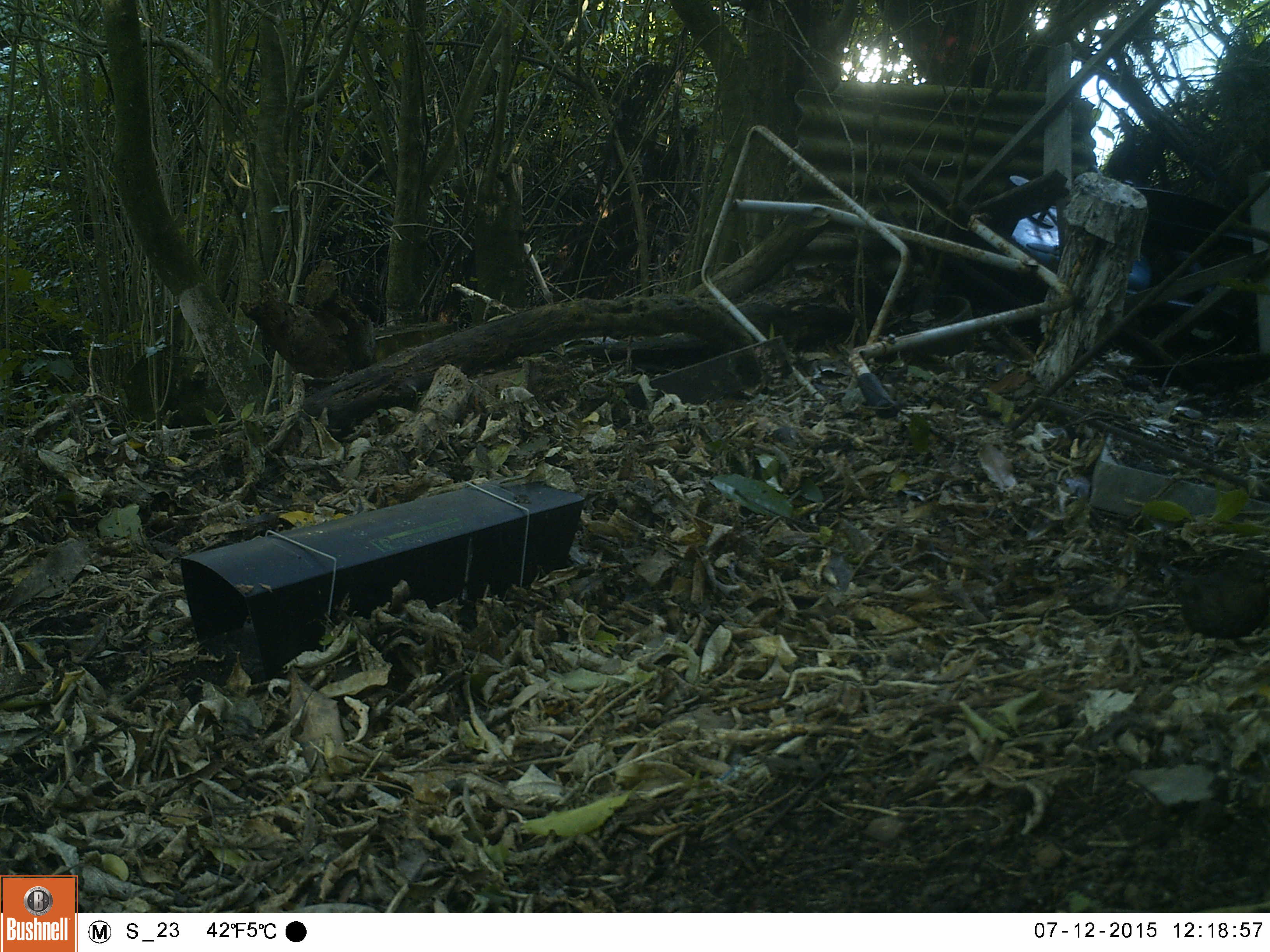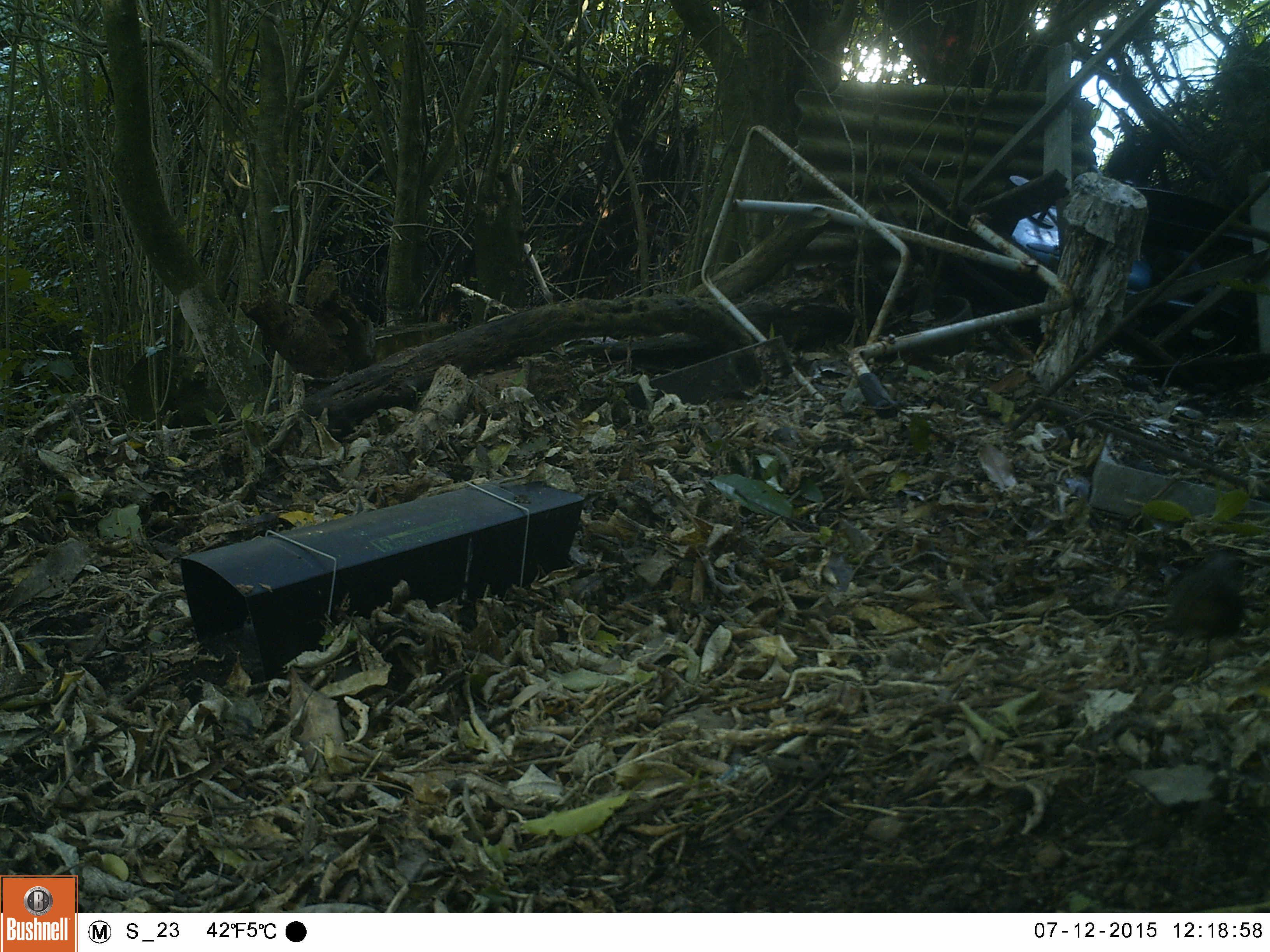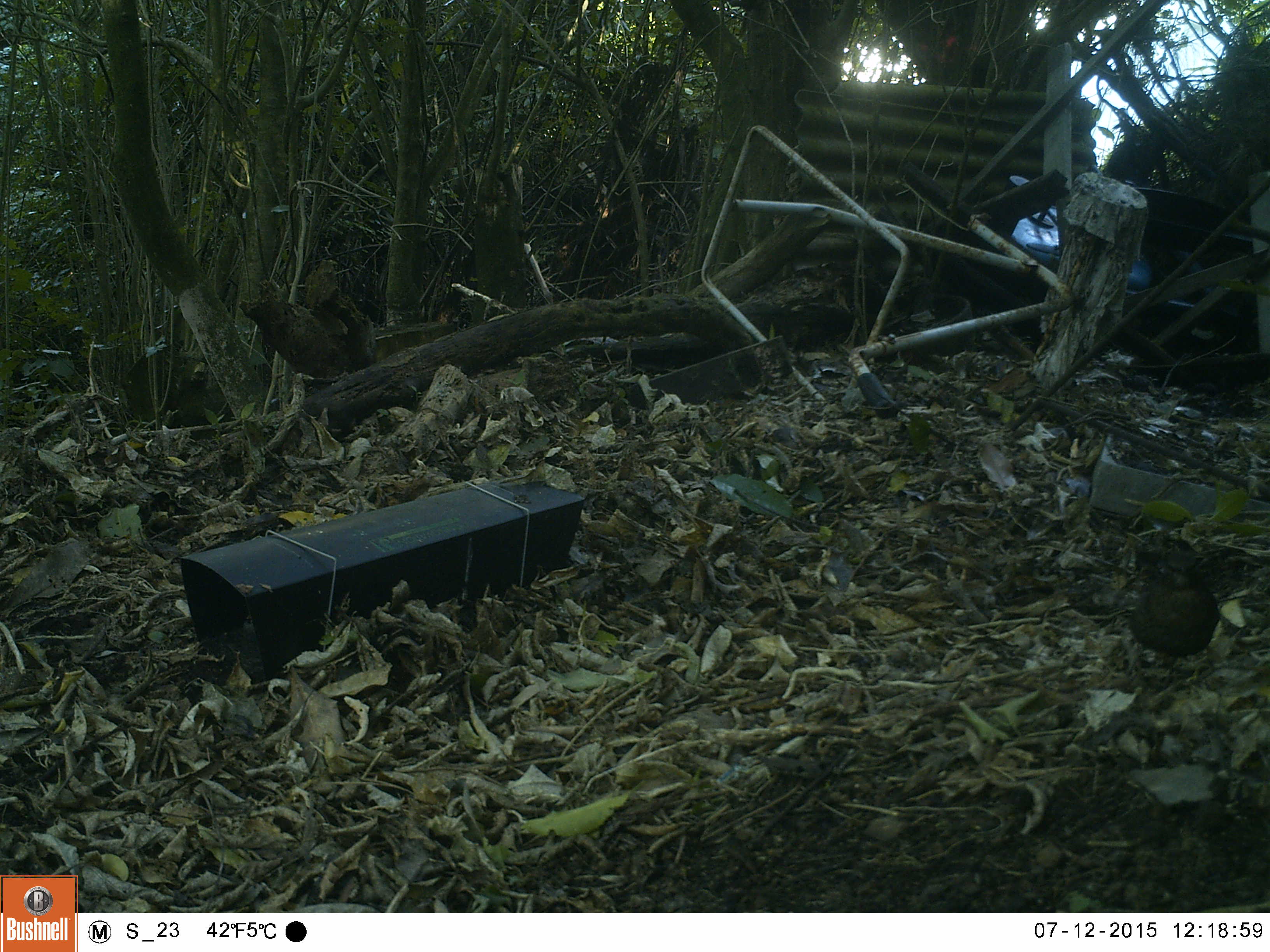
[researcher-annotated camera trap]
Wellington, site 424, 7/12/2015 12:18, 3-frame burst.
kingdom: Animalia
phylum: Chordata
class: Aves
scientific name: Aves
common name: bird